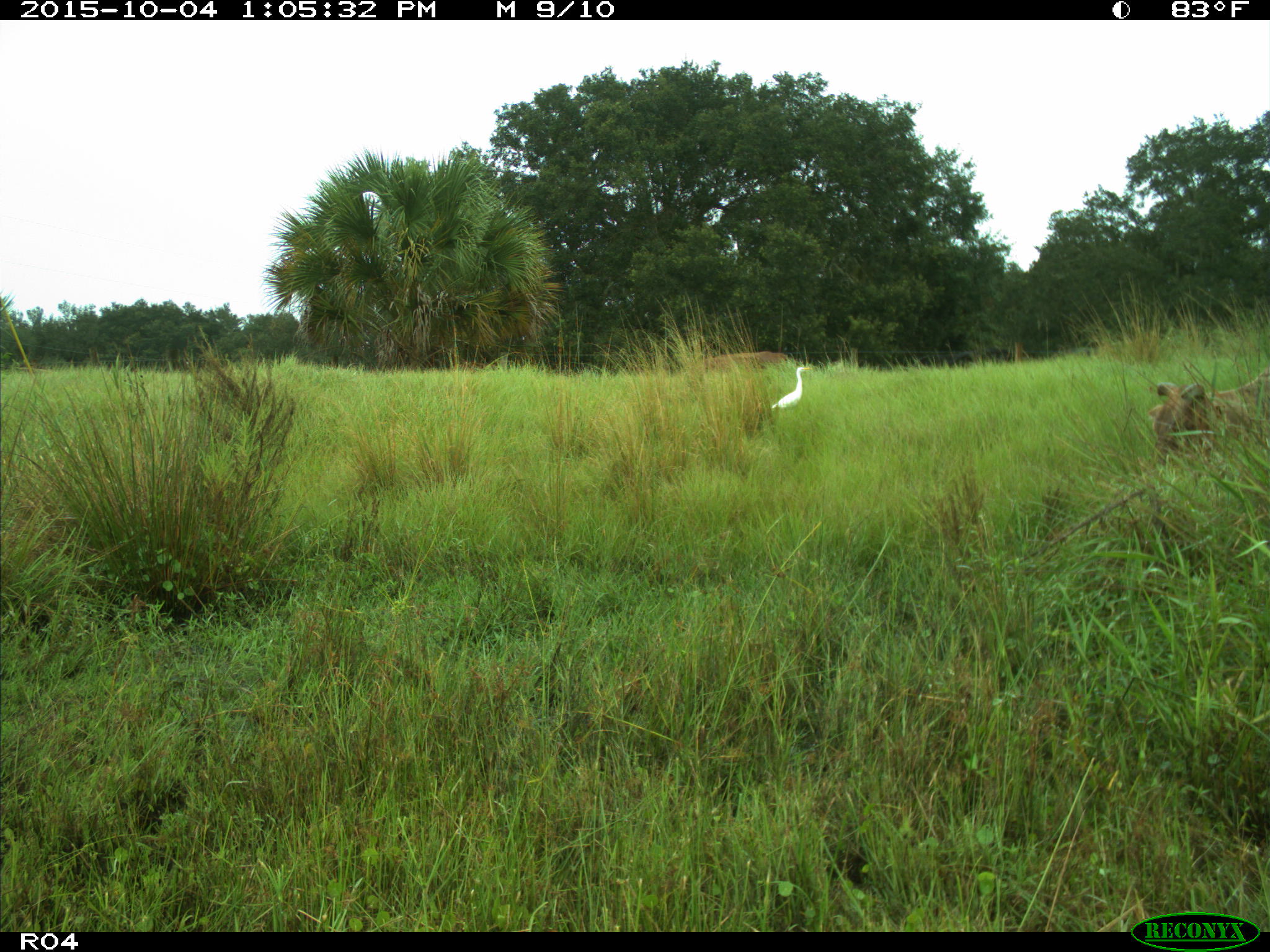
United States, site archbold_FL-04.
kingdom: Animalia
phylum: Chordata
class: Aves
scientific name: Aves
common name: birds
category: unidentified bird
Unidentified bird (birds) (Aves).